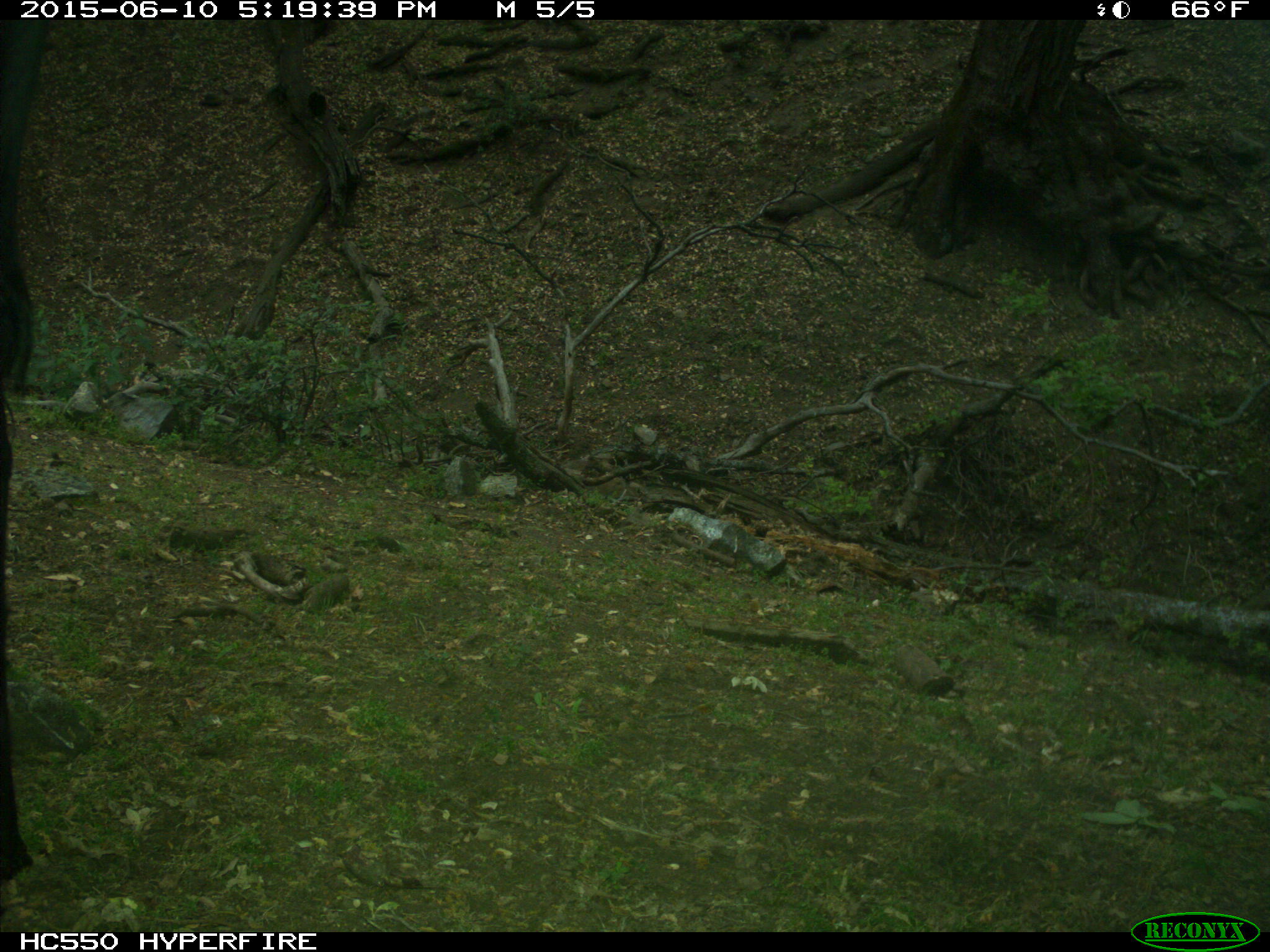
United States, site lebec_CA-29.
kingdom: Animalia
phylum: Chordata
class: Mammalia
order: Artiodactyla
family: Bovidae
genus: Bos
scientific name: Bos taurus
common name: domestic cow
Bos taurus (domestic cow).